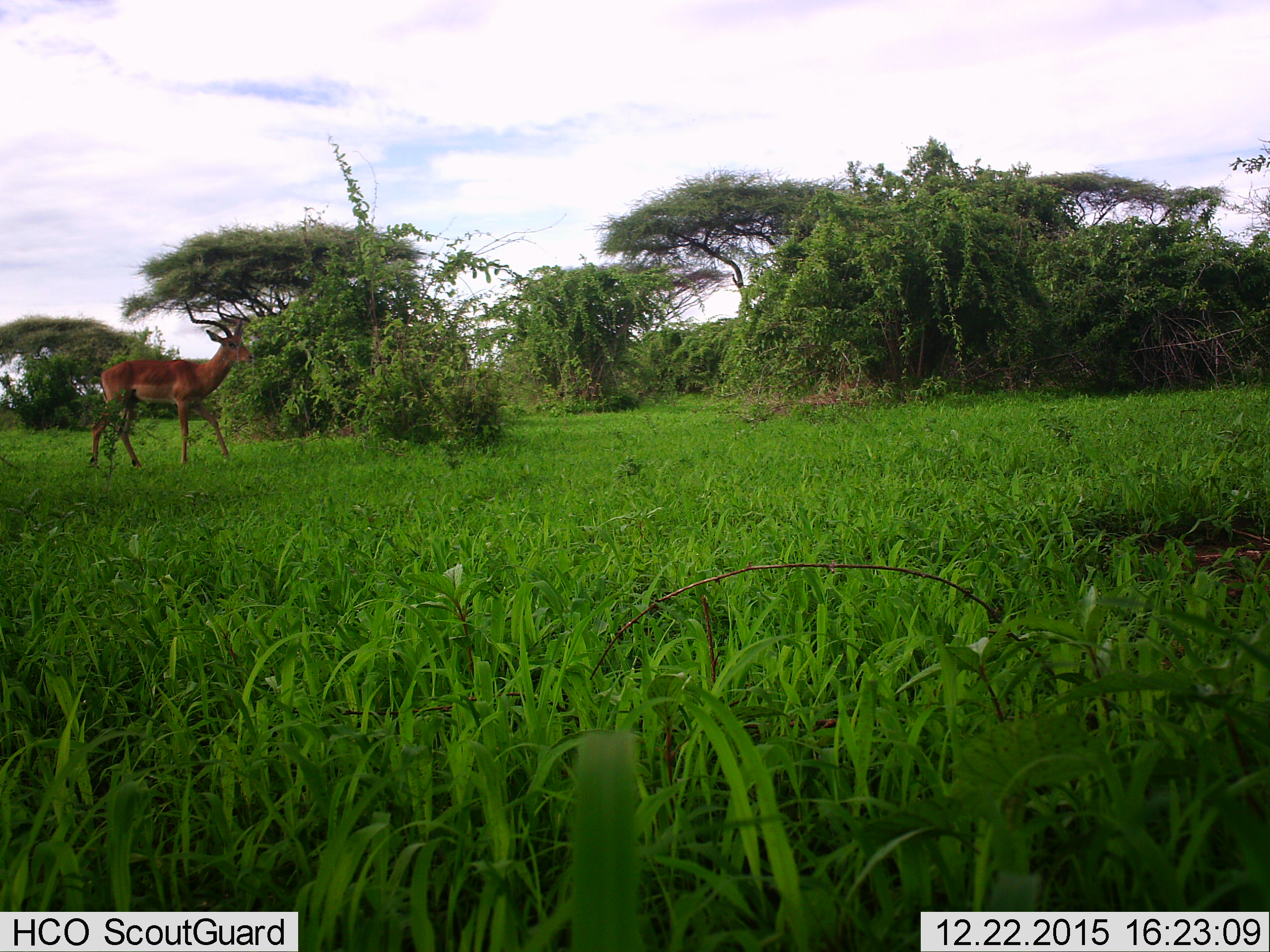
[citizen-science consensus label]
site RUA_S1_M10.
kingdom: Animalia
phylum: Chordata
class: Mammalia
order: Artiodactyla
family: Bovidae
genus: Aepyceros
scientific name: Aepyceros melampus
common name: impala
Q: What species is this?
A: Impala (Aepyceros melampus).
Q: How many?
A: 1.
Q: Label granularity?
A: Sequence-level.